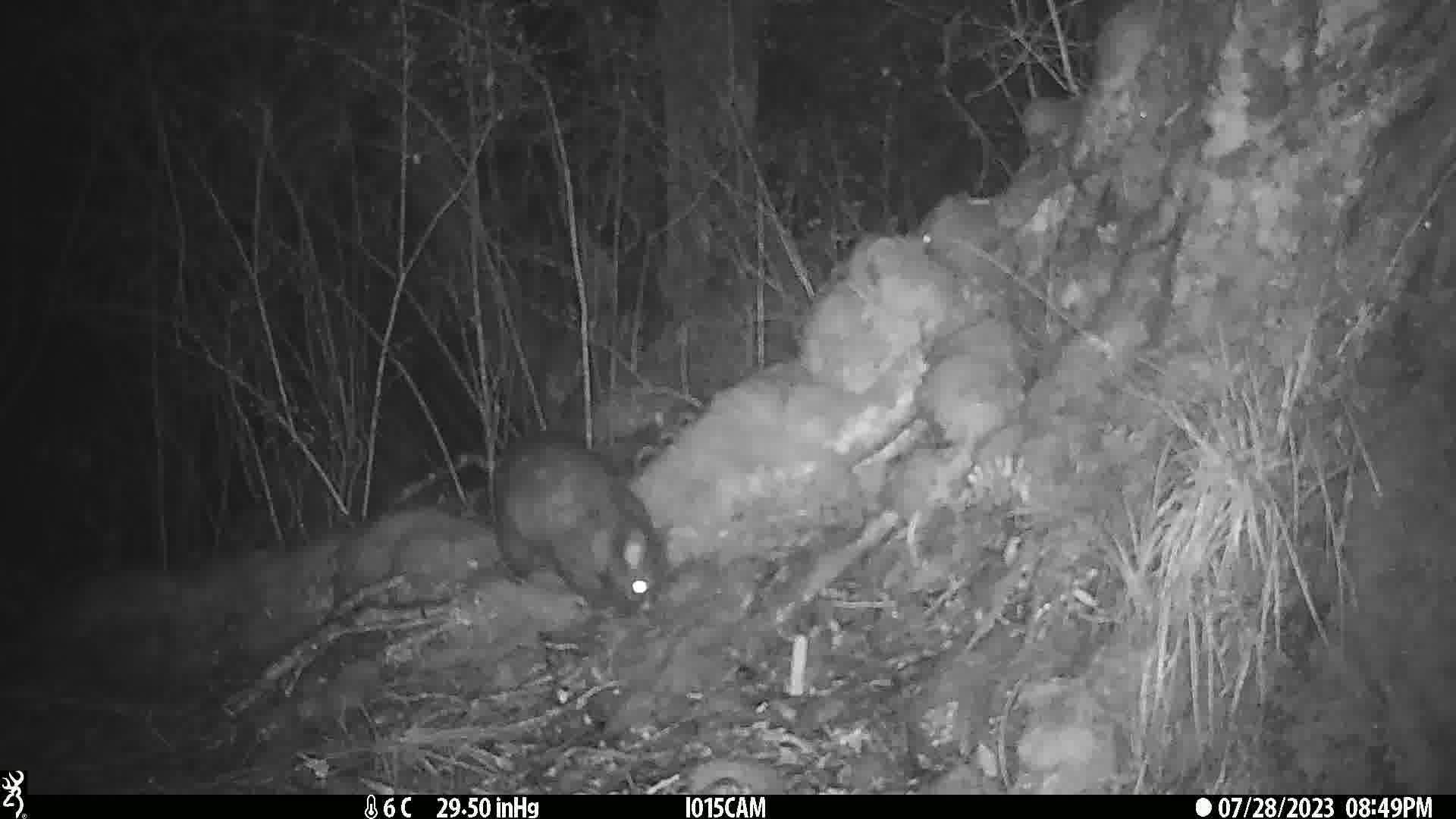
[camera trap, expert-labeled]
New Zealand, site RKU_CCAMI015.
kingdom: Animalia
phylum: Chordata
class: Mammalia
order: Diprotodontia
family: Phalangeridae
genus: Trichosurus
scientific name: Trichosurus vulpecula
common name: common brushtail possum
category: possum